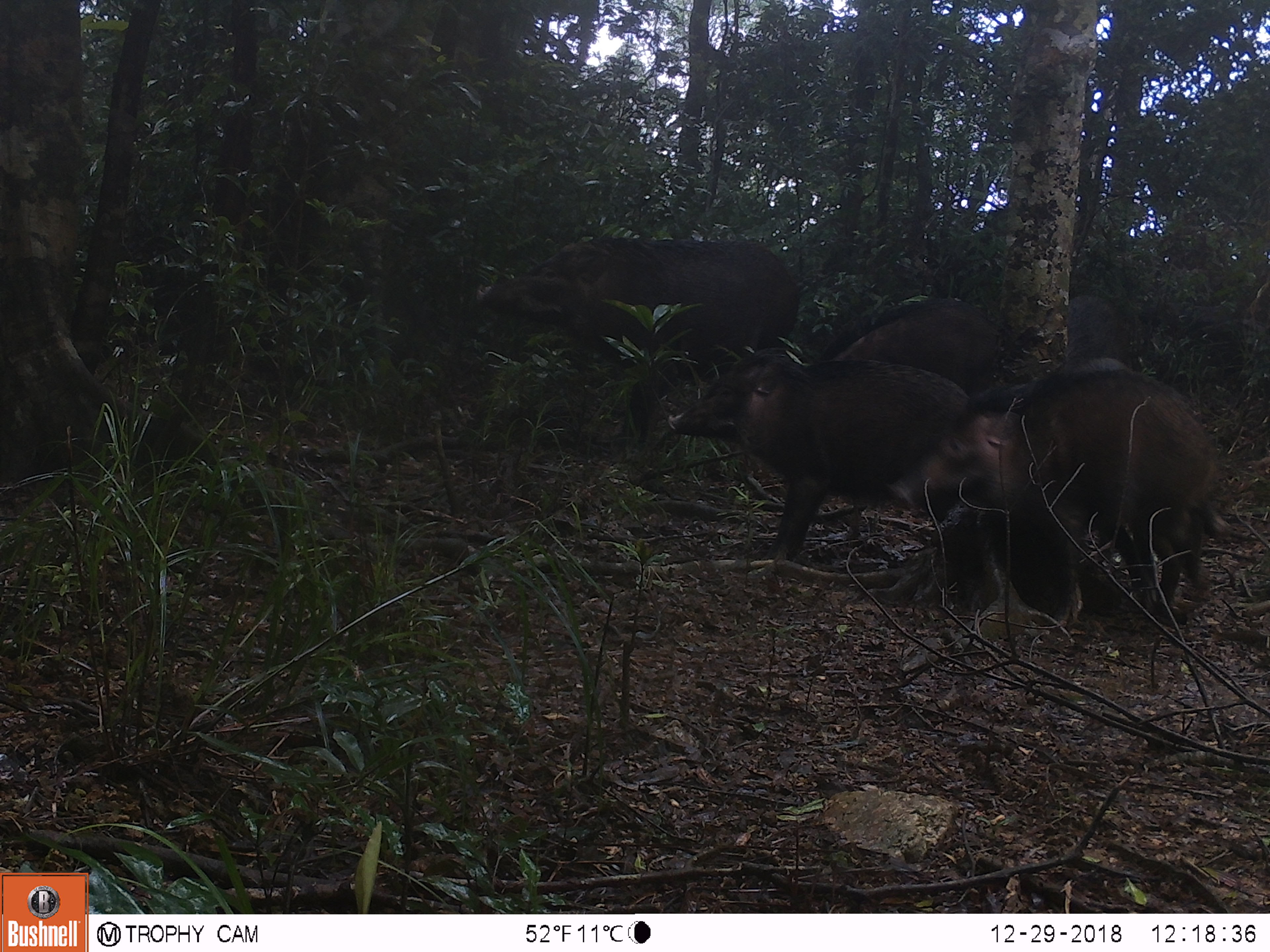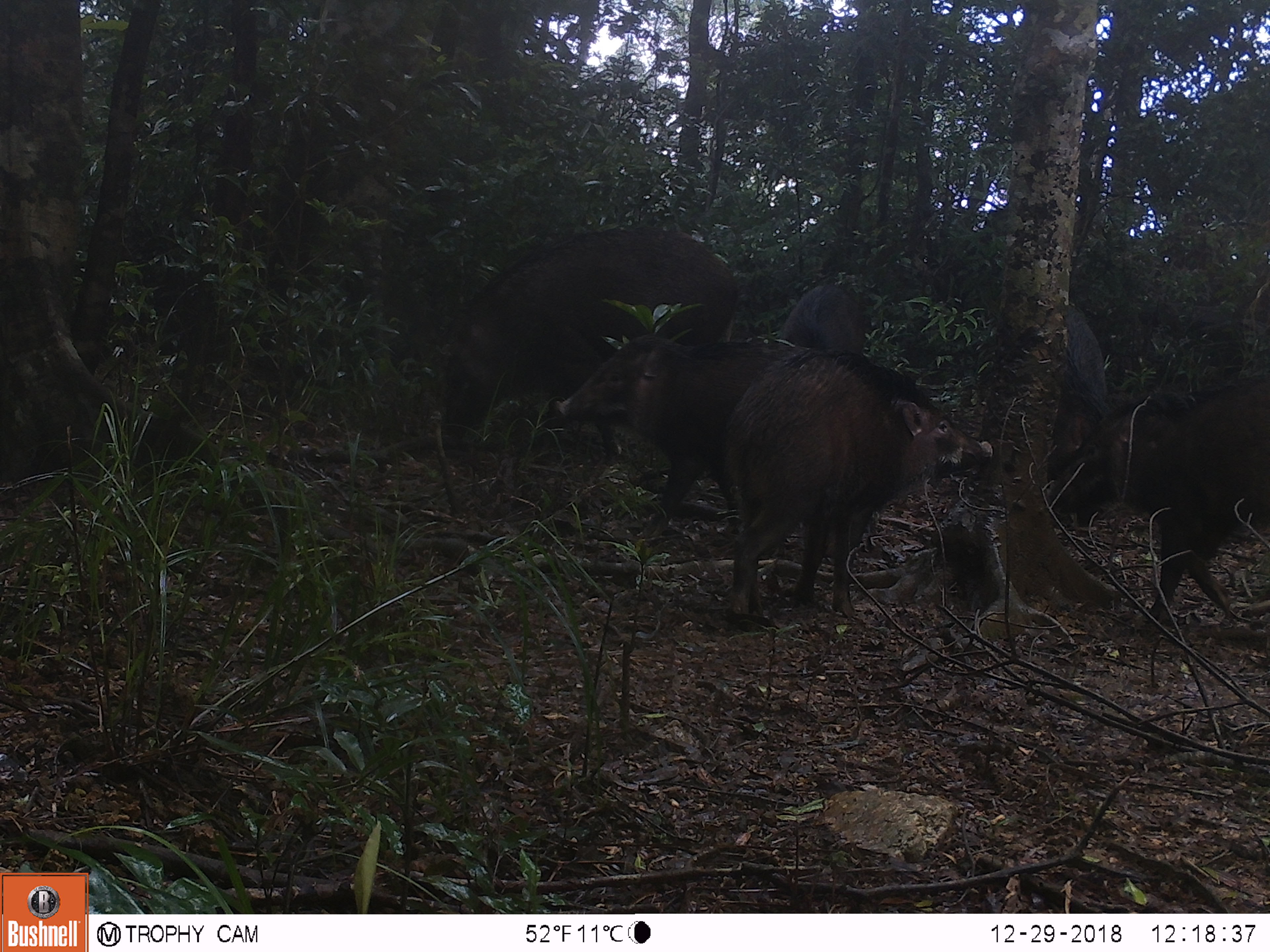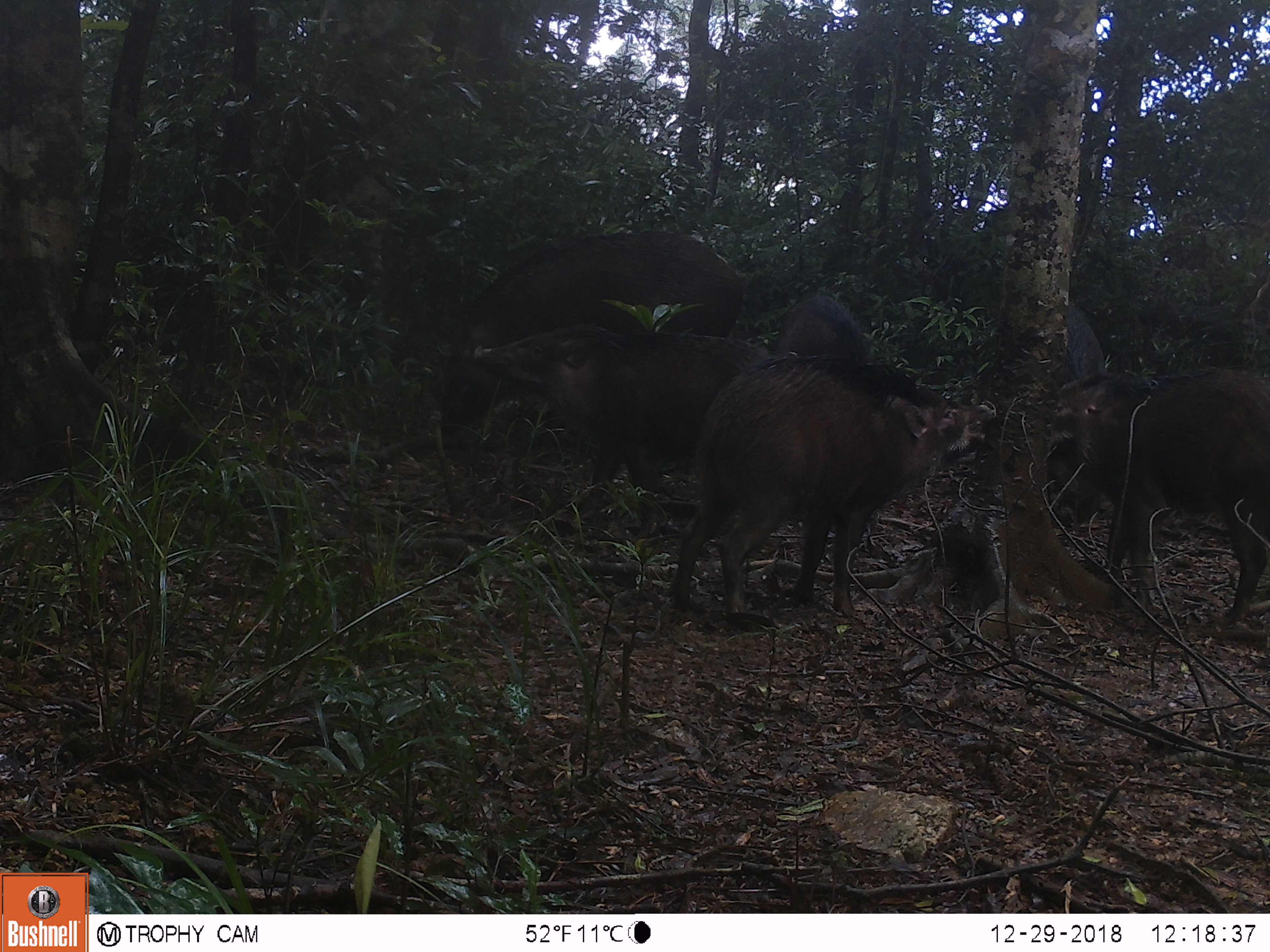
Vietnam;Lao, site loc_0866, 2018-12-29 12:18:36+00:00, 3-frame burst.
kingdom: Animalia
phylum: Chordata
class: Mammalia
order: Artiodactyla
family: Suidae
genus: Sus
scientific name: Sus scrofa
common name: eurasian wild pig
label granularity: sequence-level